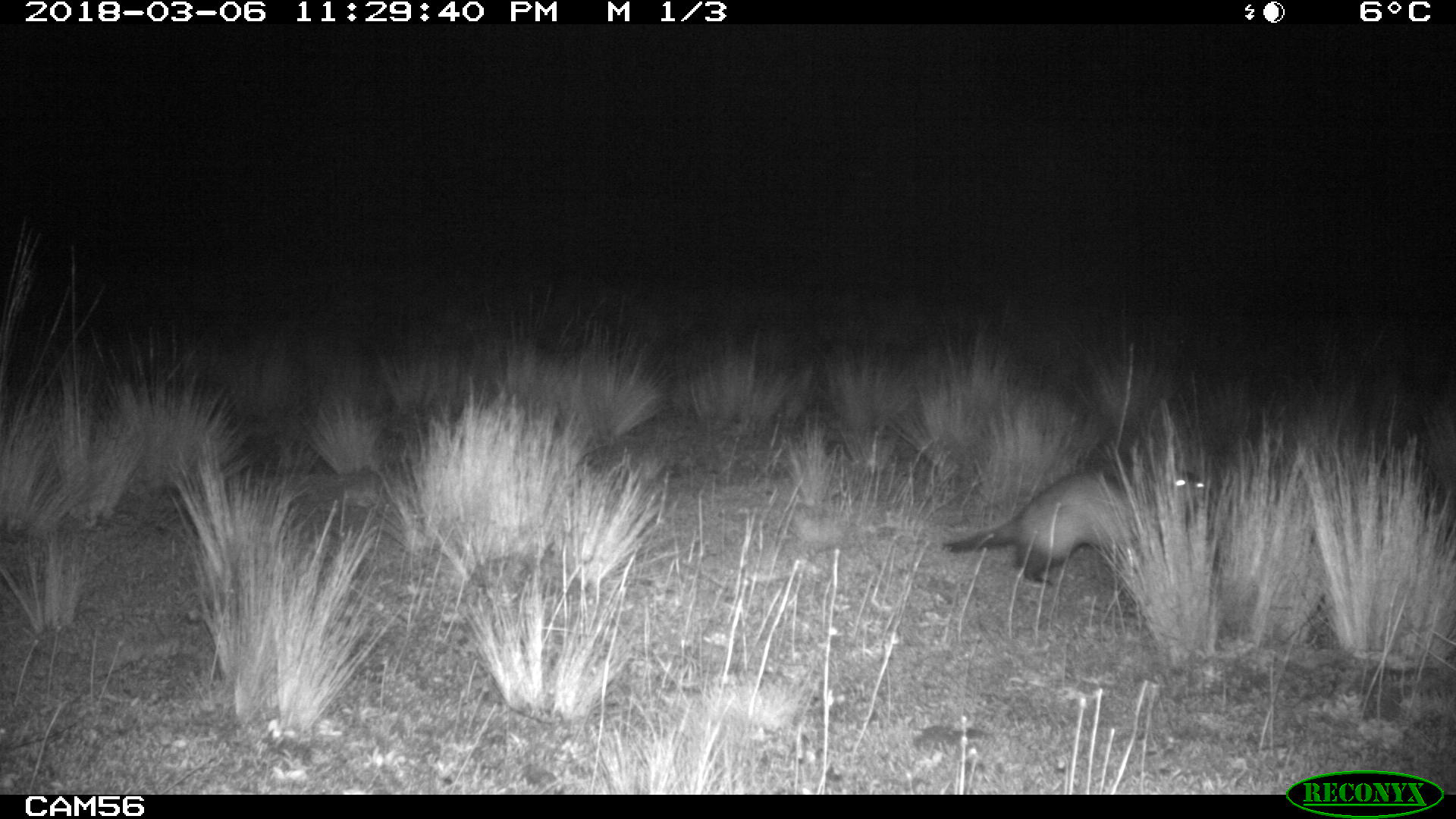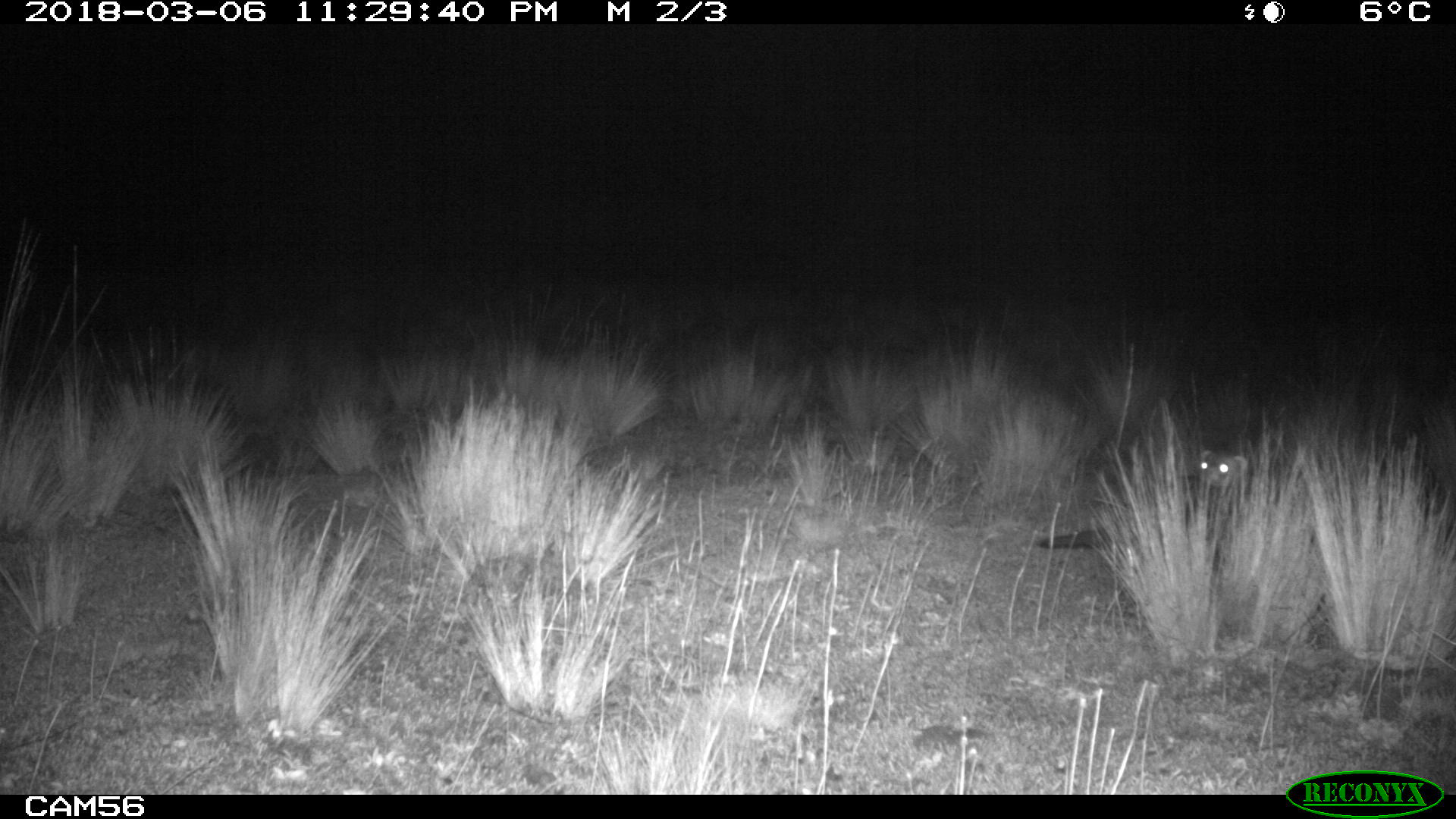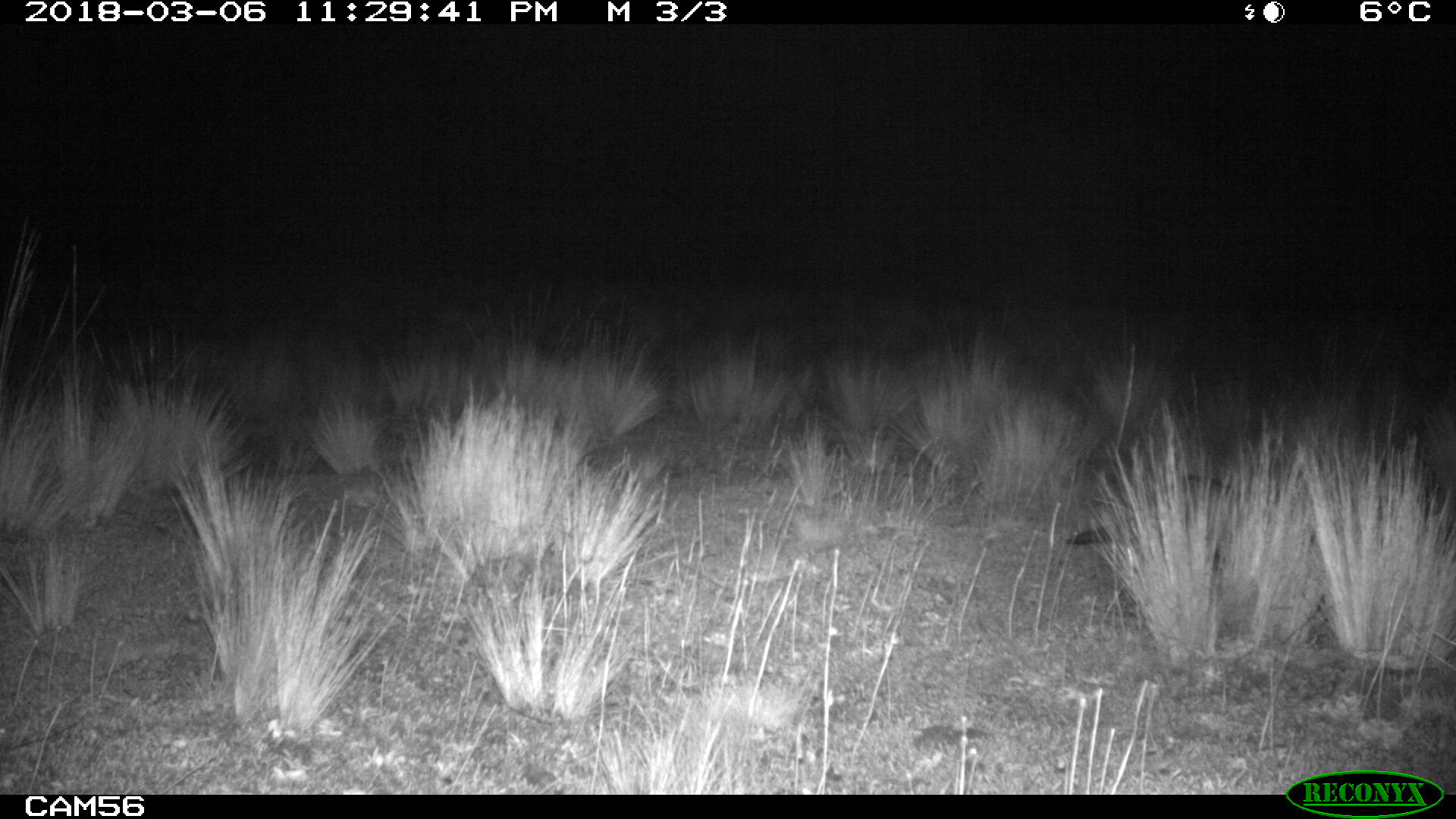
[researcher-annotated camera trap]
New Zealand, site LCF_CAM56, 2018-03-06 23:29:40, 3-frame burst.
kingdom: Animalia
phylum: Chordata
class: Mammalia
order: Carnivora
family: Mustelidae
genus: Mustela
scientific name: Mustela furo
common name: ferret